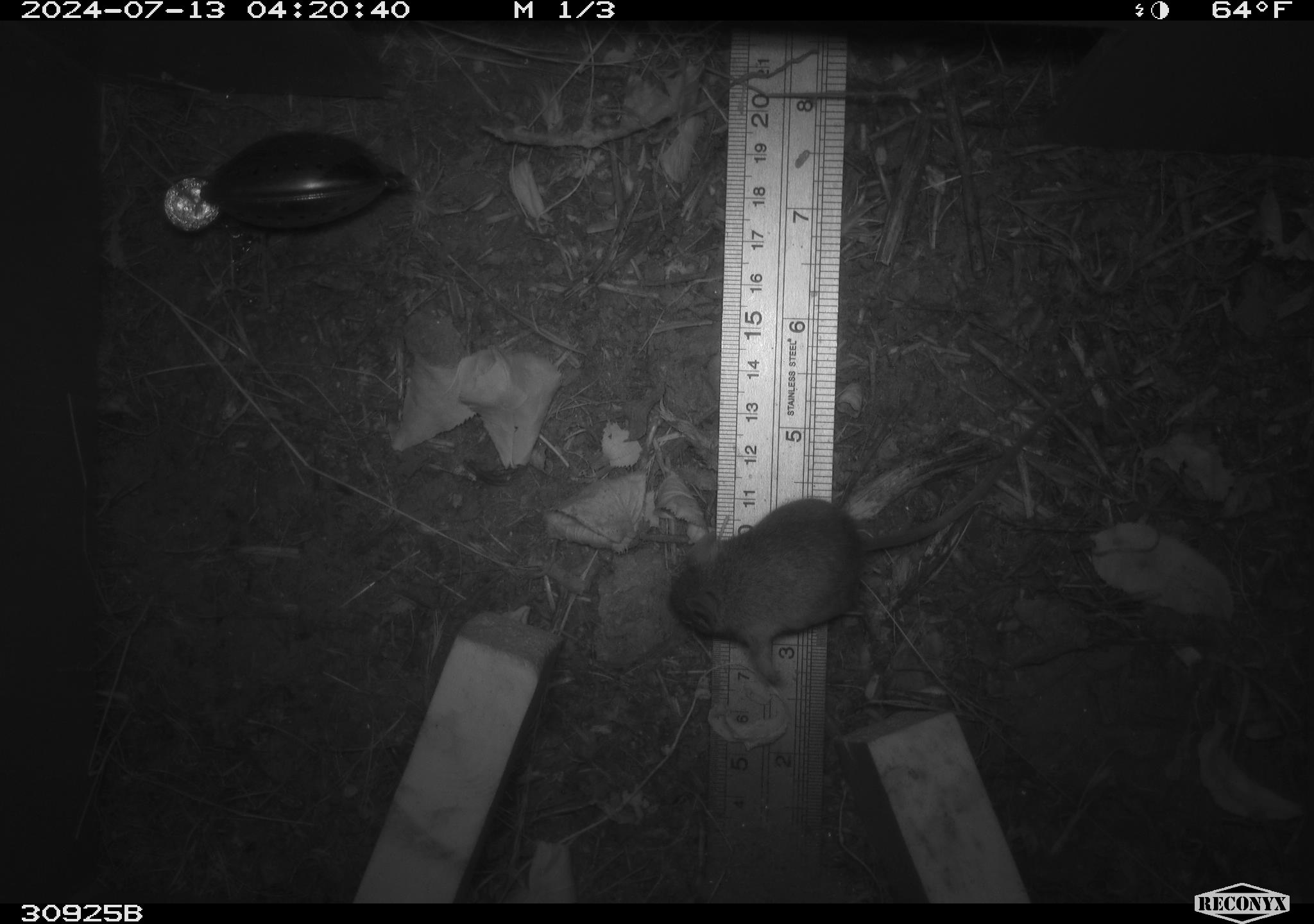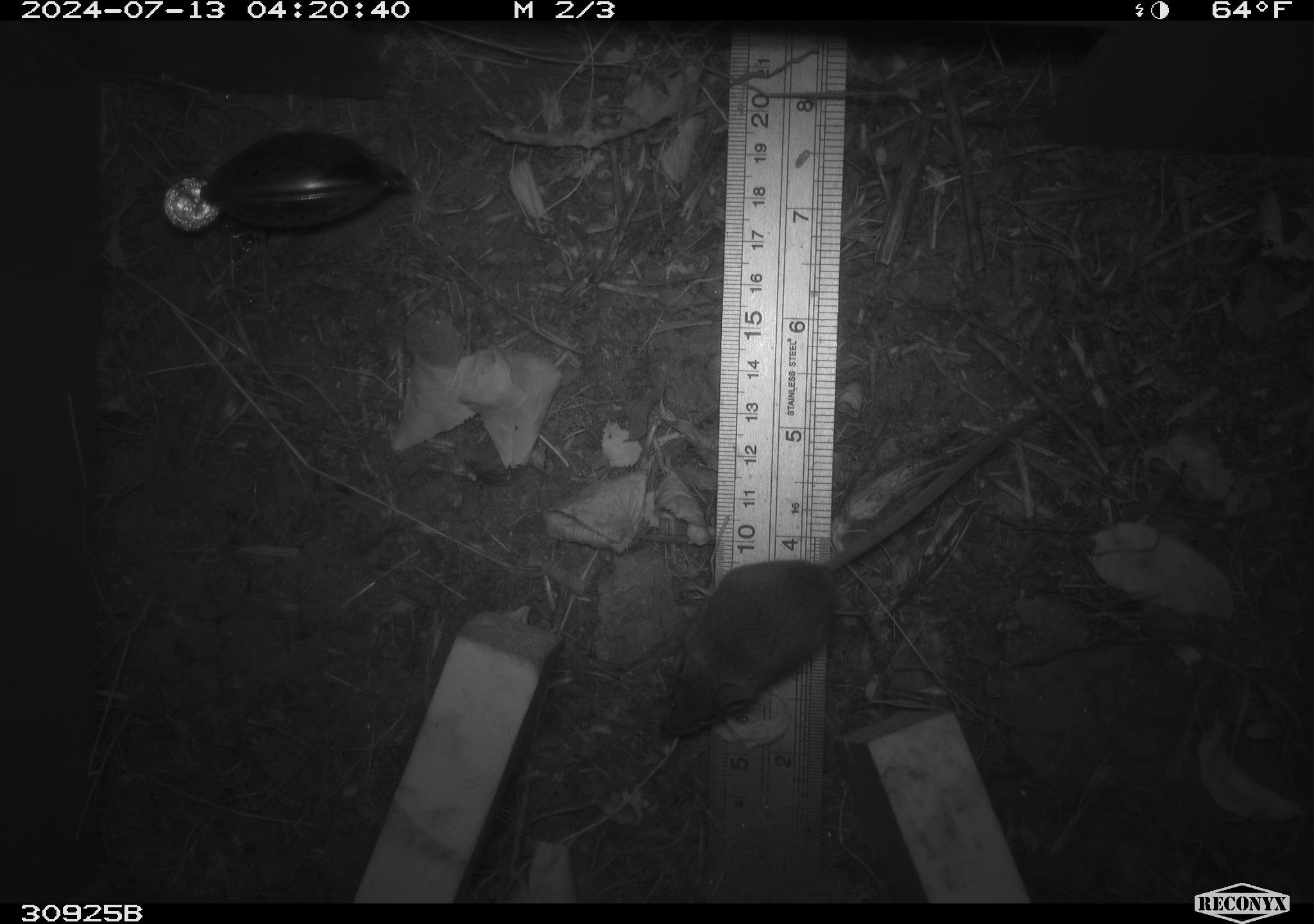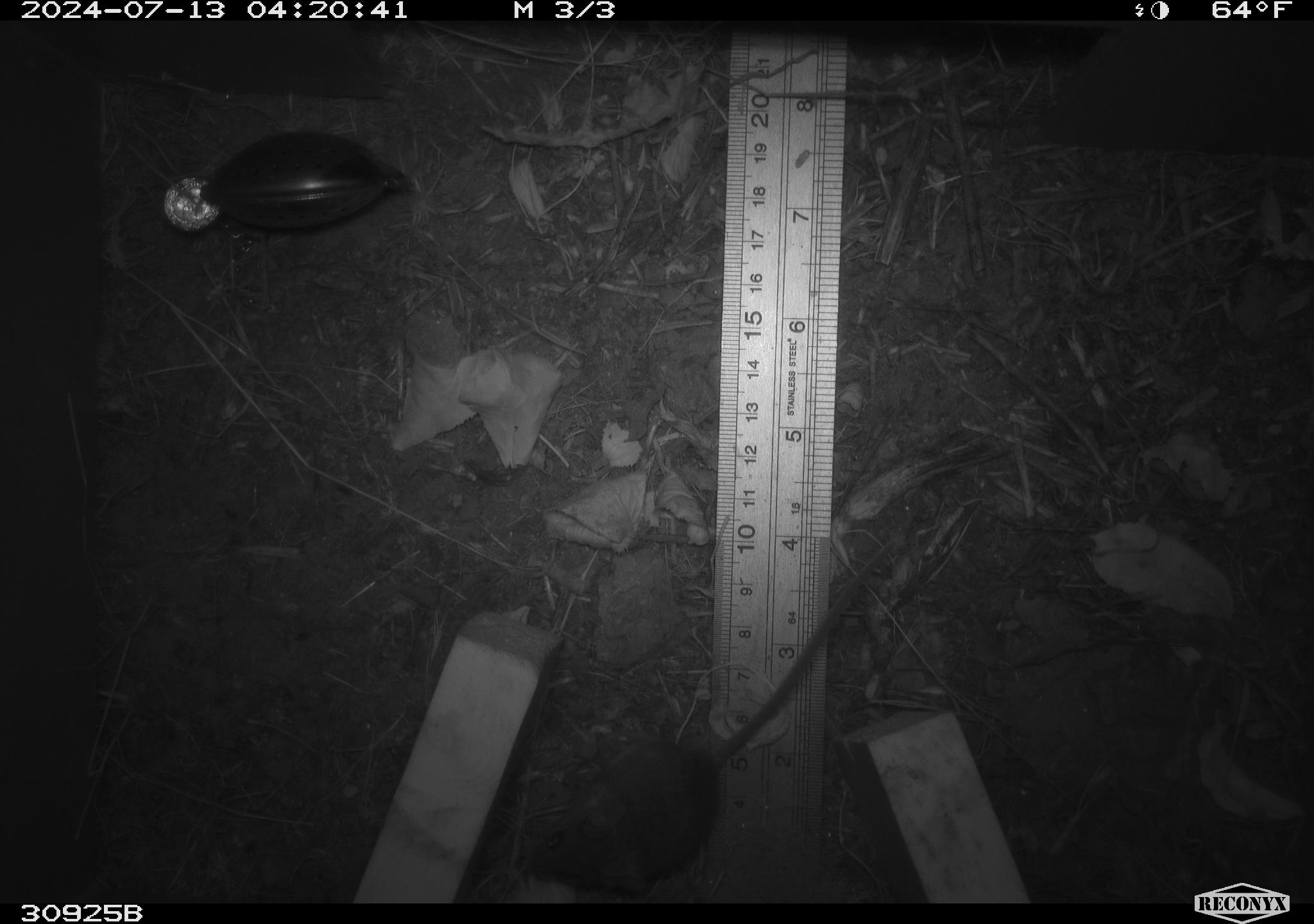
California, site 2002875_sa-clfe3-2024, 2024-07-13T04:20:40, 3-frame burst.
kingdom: Animalia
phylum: Chordata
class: Mammalia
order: Rodentia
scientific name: Rodentia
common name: mouse species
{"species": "mouse species (Rodentia)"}